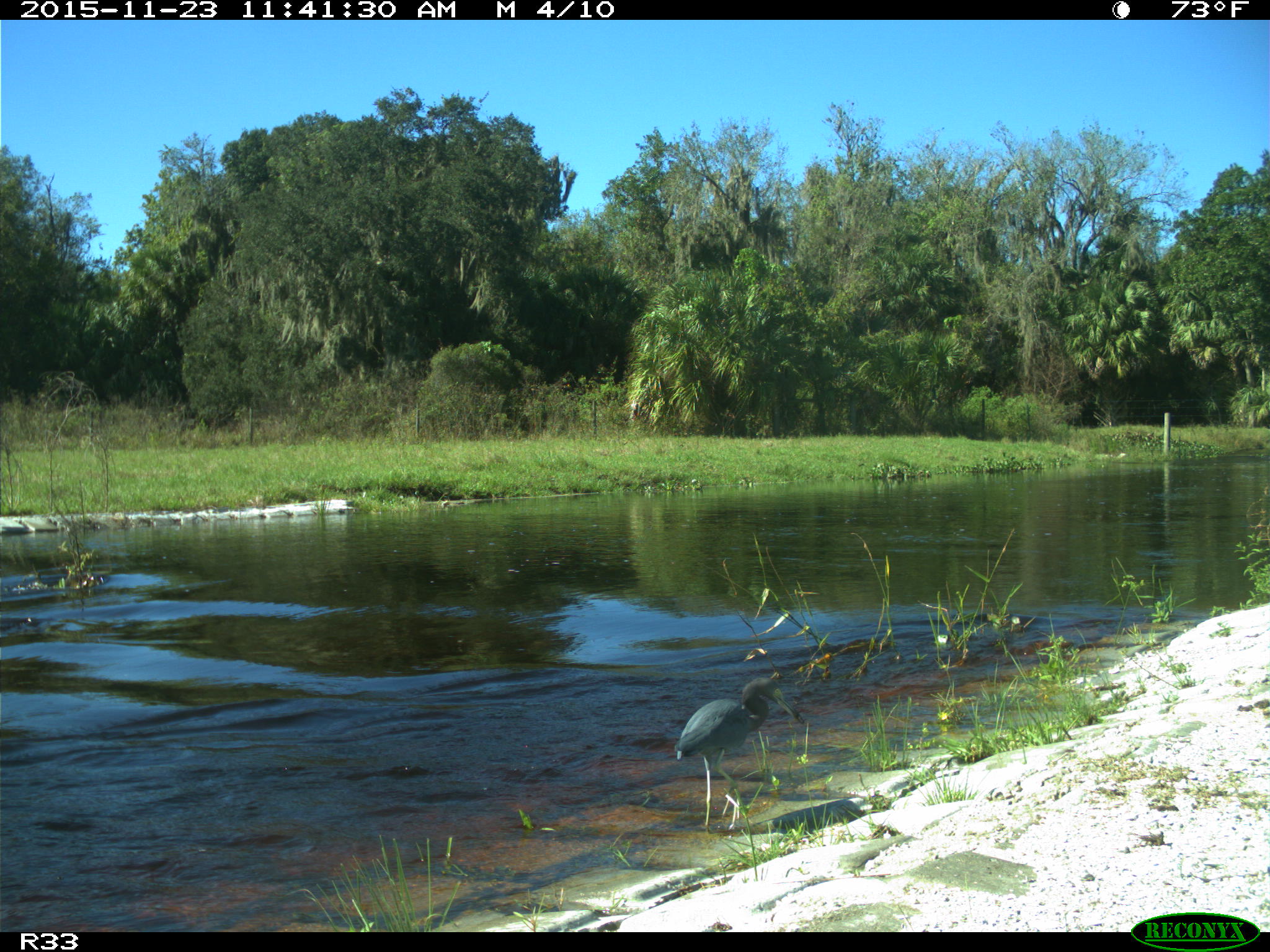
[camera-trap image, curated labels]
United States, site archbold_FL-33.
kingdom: Animalia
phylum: Chordata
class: Aves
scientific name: Aves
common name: birds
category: unidentified bird